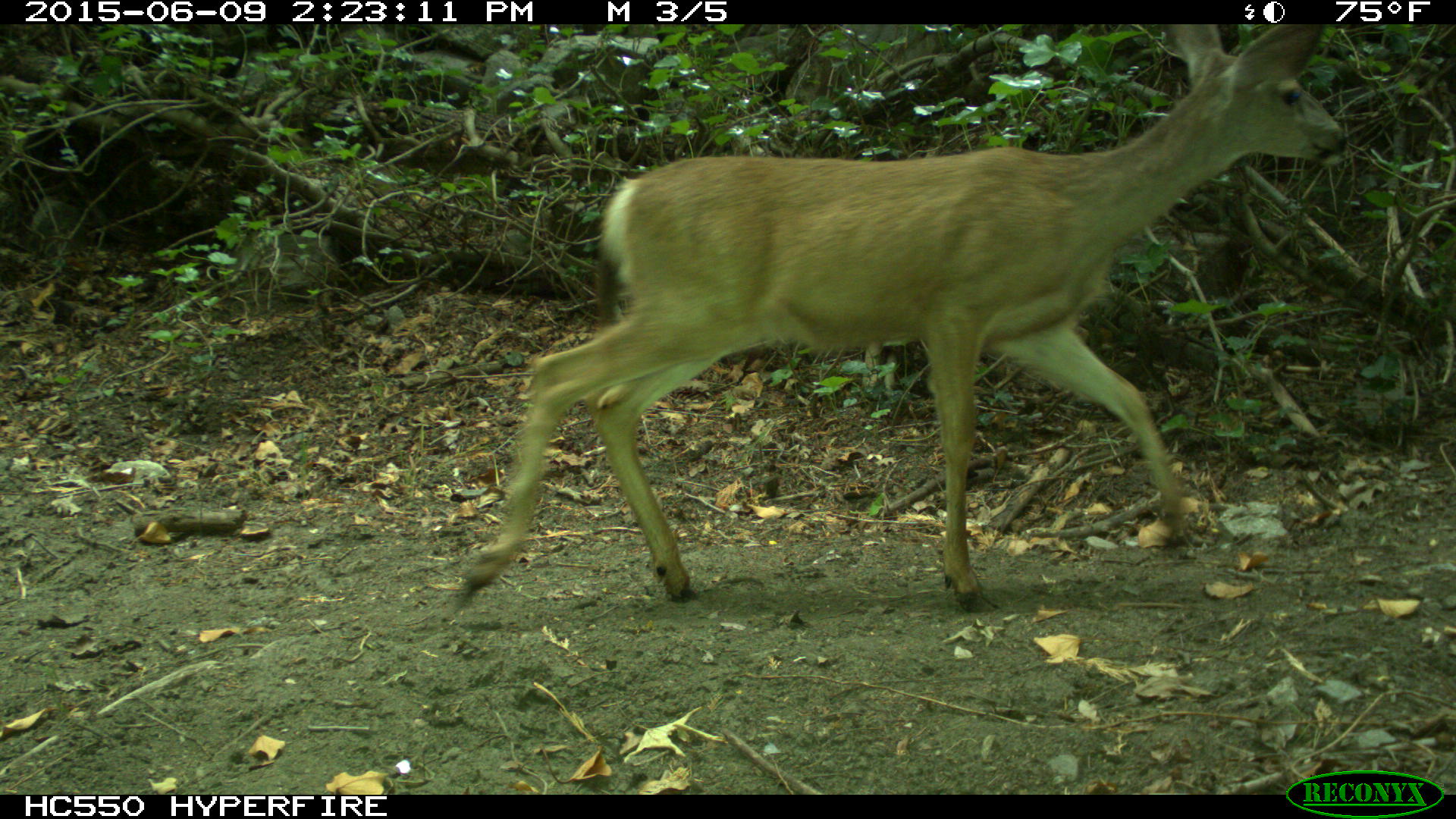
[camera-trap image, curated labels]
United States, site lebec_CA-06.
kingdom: Animalia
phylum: Chordata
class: Mammalia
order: Artiodactyla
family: Cervidae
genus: Odocoileus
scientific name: Odocoileus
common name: deer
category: unidentified deer